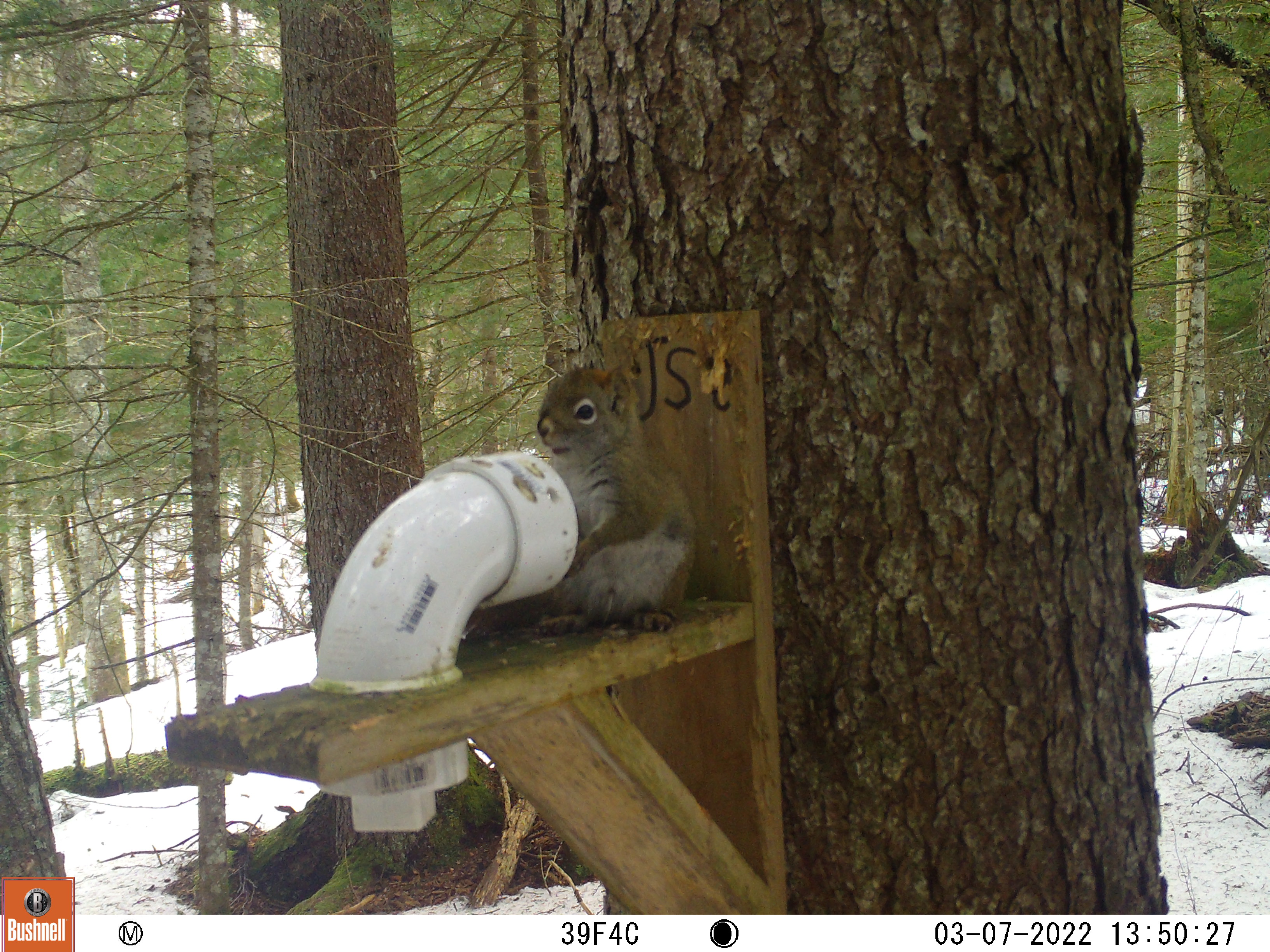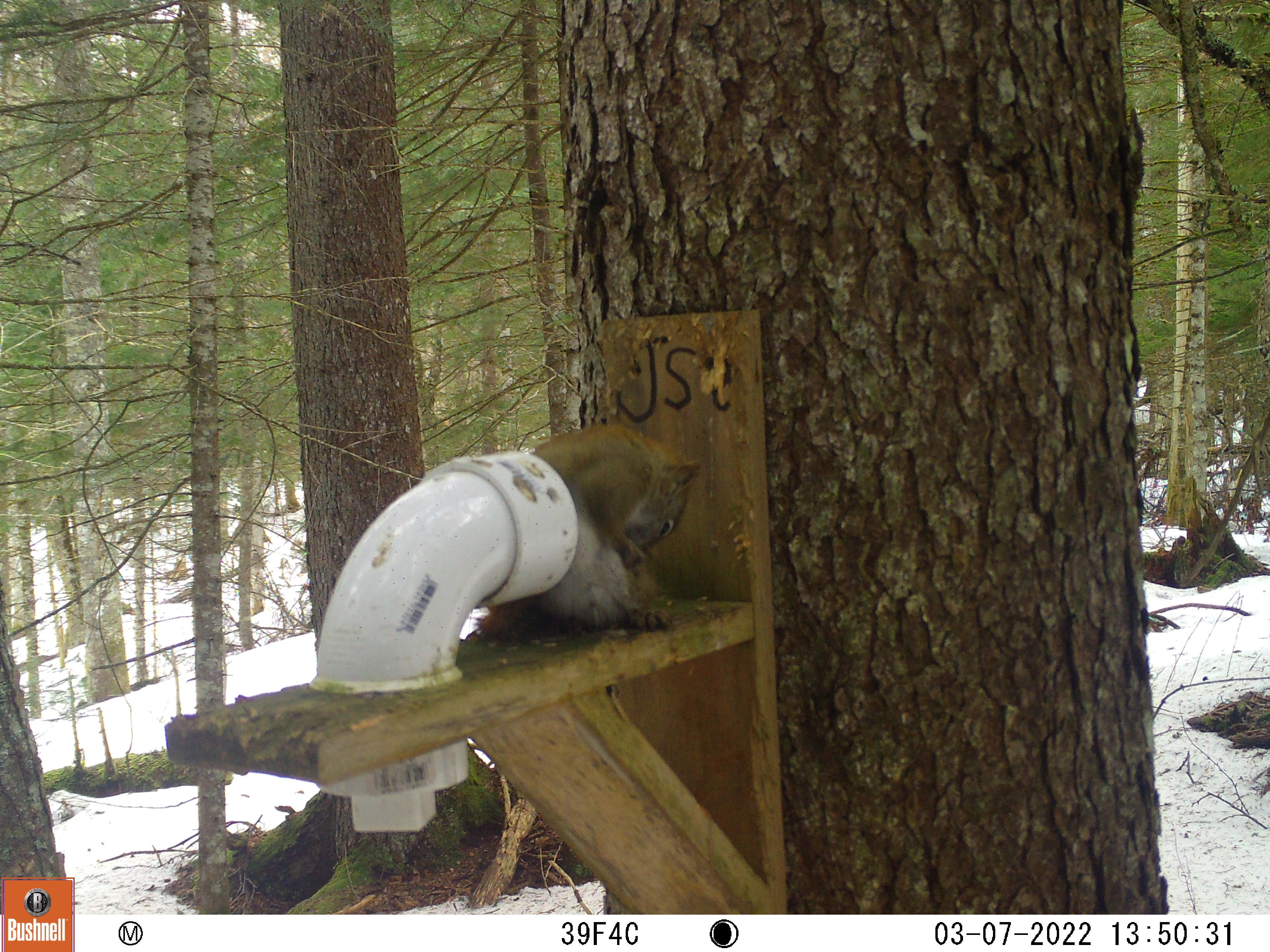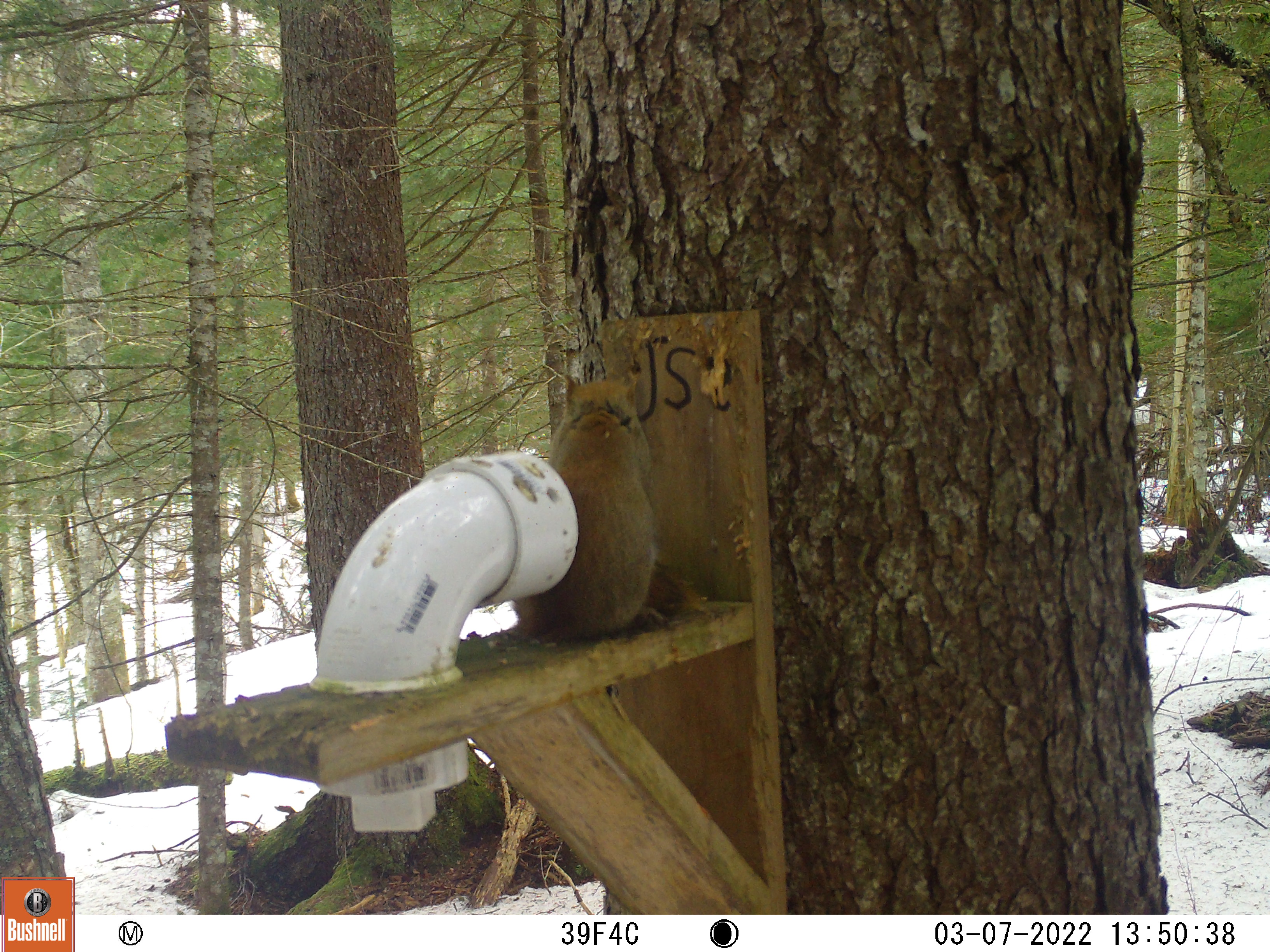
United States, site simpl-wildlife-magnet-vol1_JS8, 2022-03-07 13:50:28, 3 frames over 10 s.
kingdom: Animalia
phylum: Chordata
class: Mammalia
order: Rodentia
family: Sciuridae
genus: Tamiasciurus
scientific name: Tamiasciurus hudsonicus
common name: red squirrel